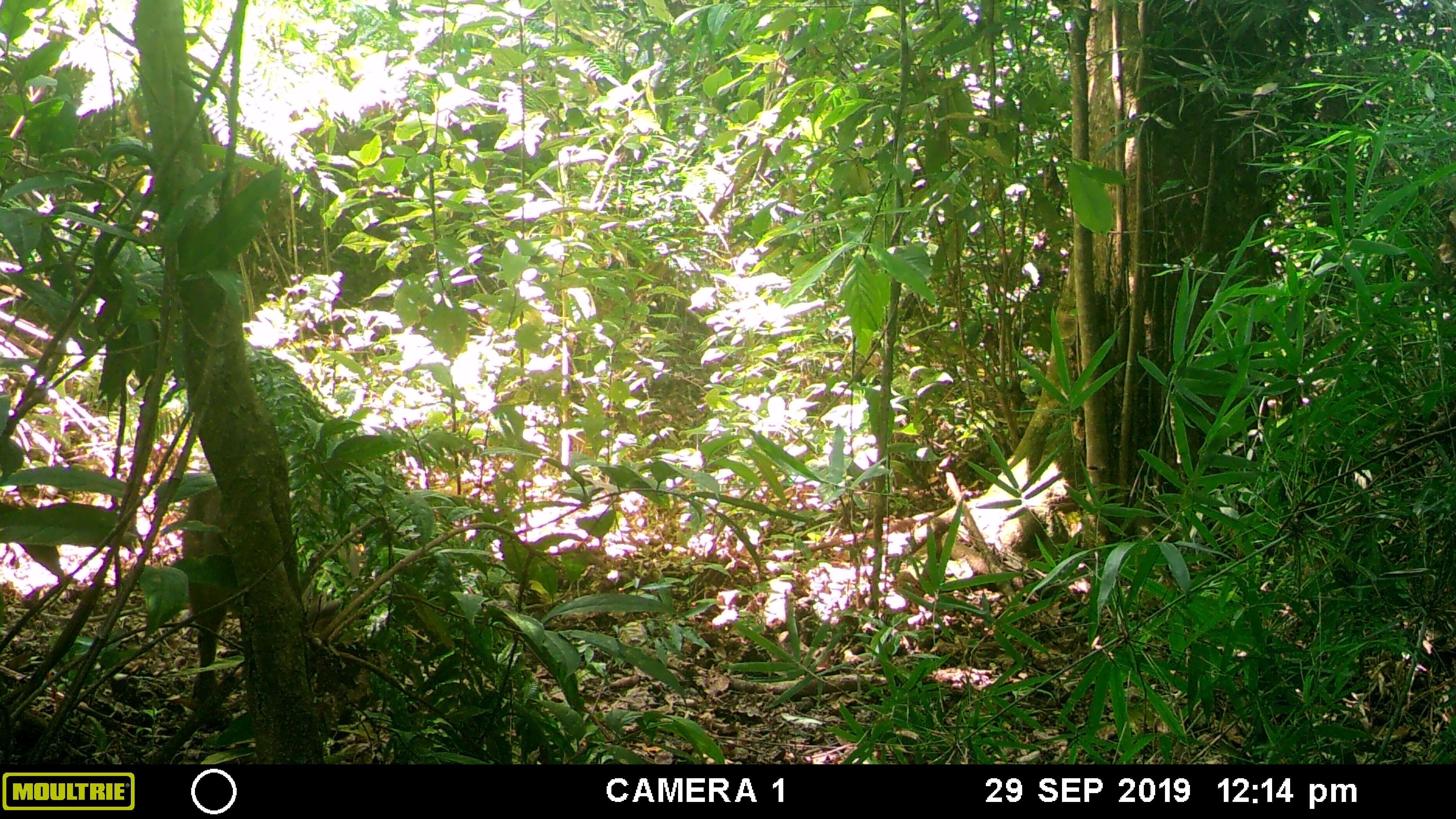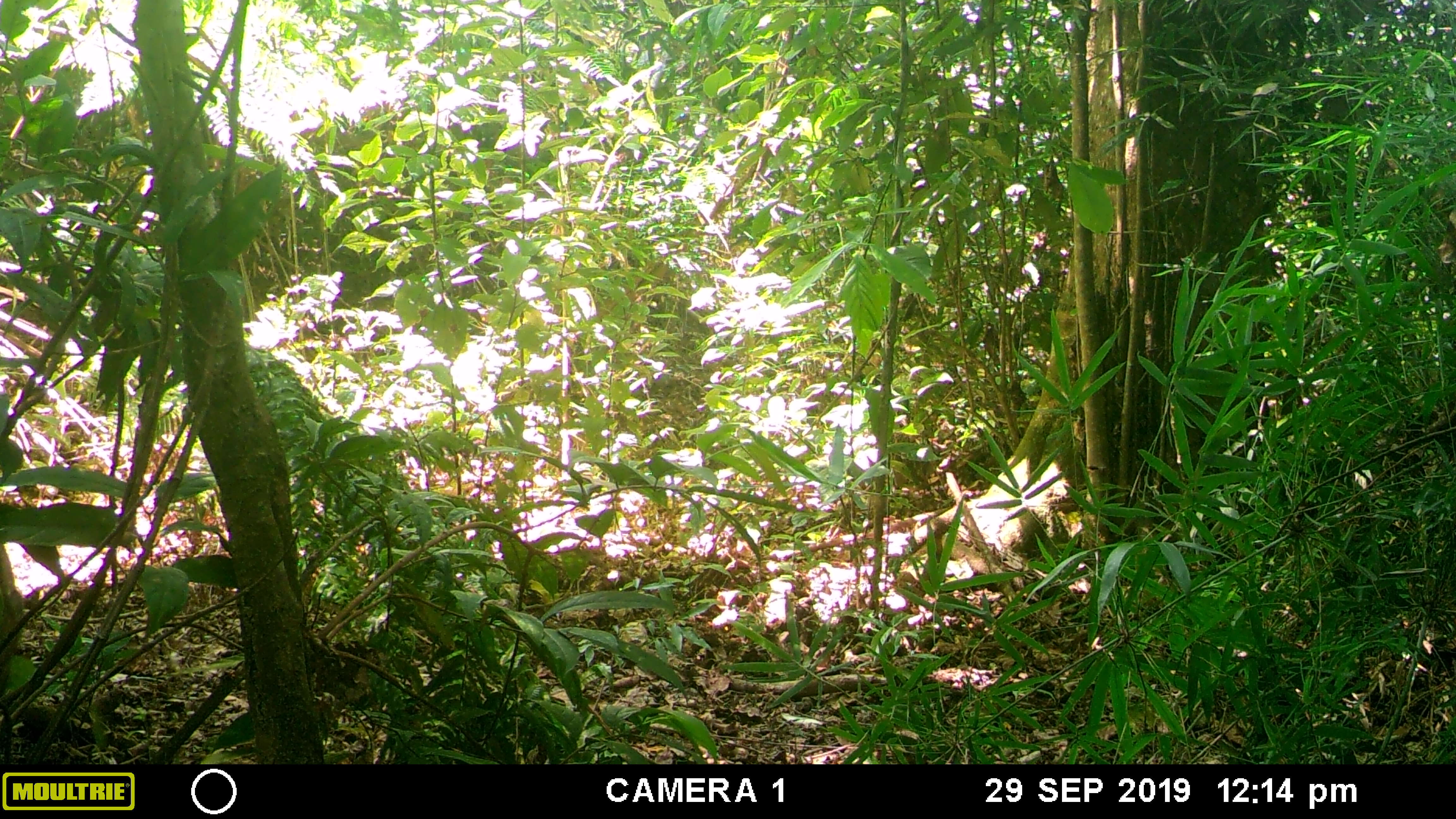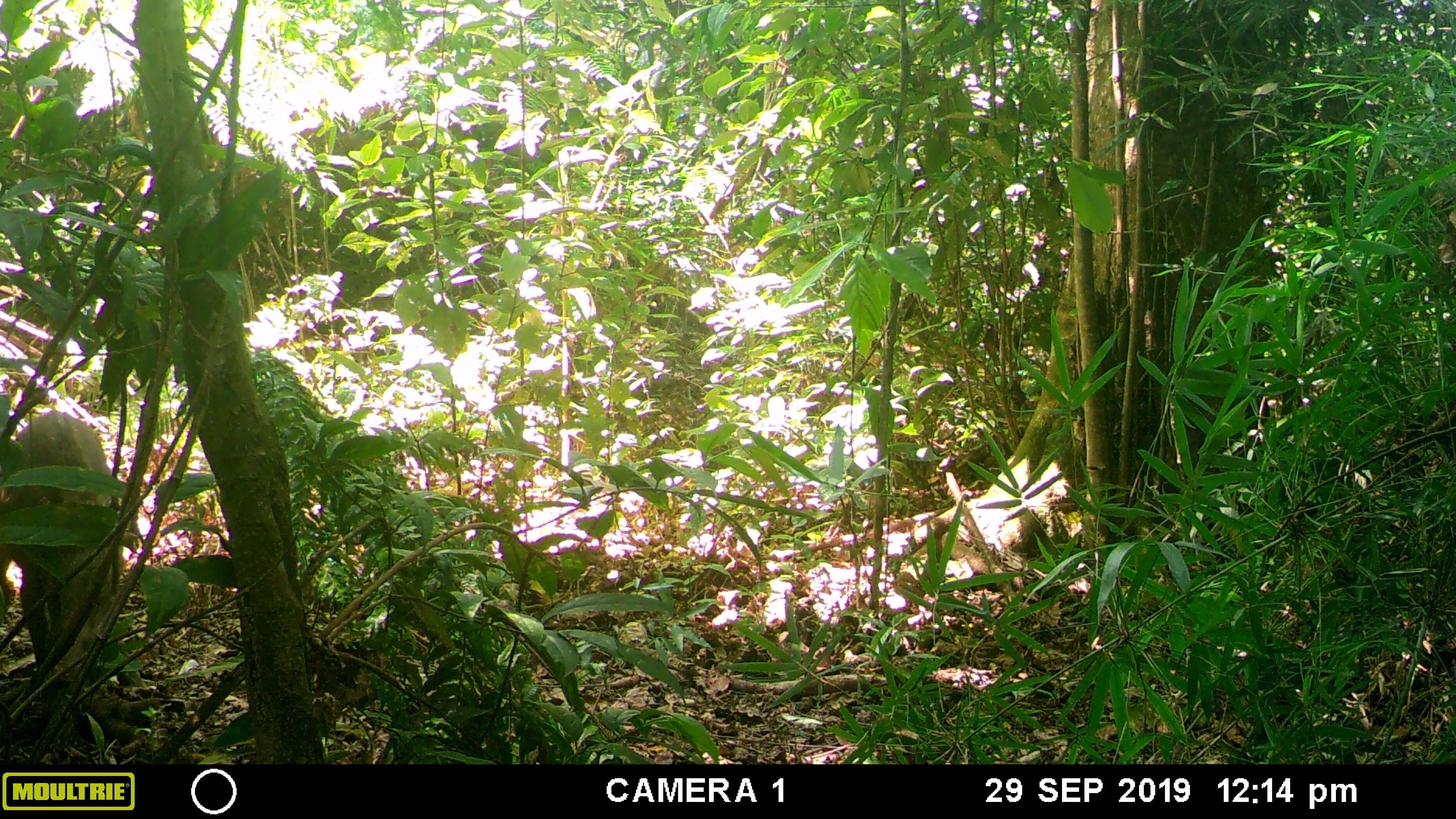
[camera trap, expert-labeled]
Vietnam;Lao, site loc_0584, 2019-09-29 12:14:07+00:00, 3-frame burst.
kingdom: Animalia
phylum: Chordata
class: Mammalia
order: Artiodactyla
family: Suidae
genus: Sus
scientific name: Sus scrofa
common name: eurasian wild pig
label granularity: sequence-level